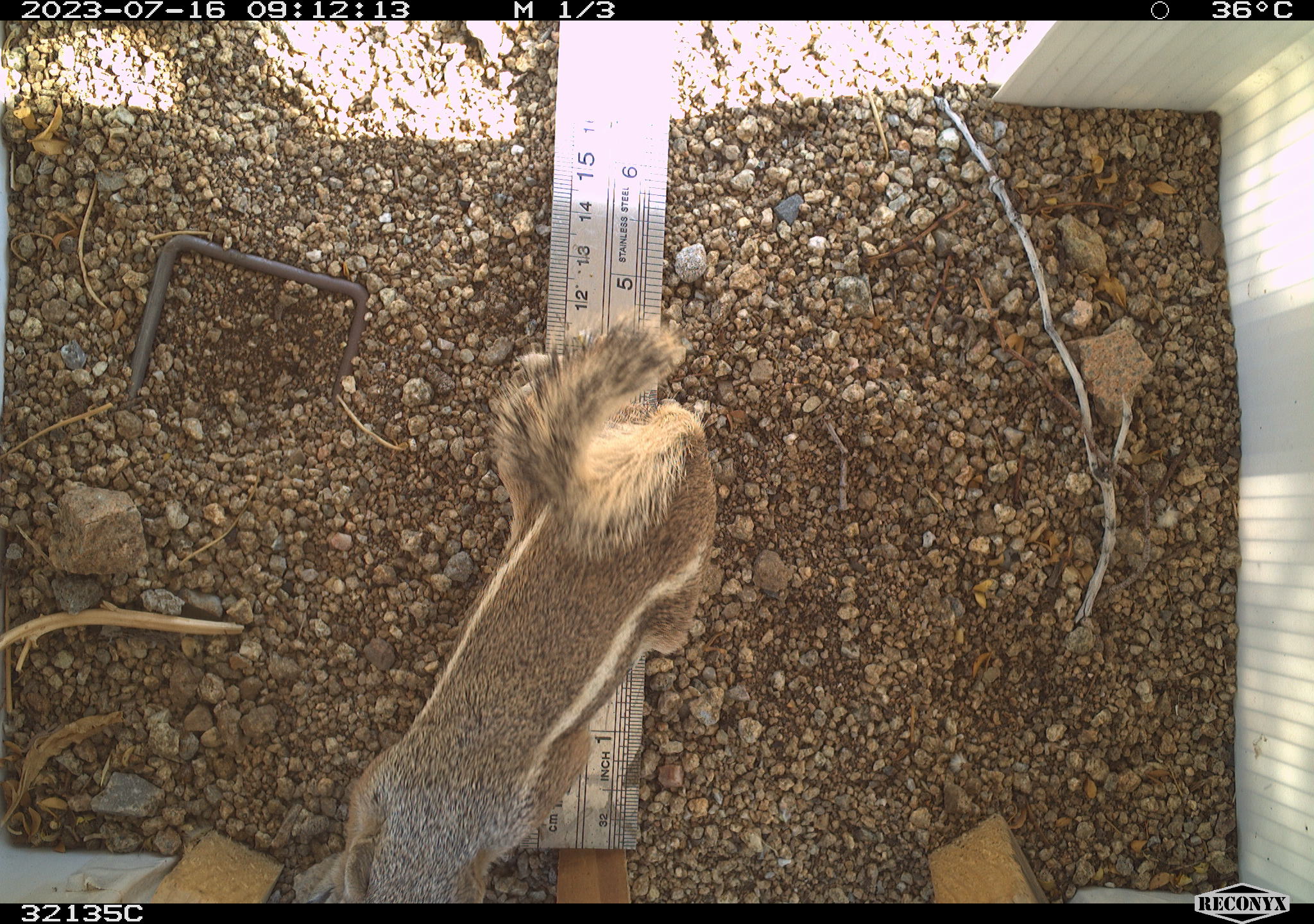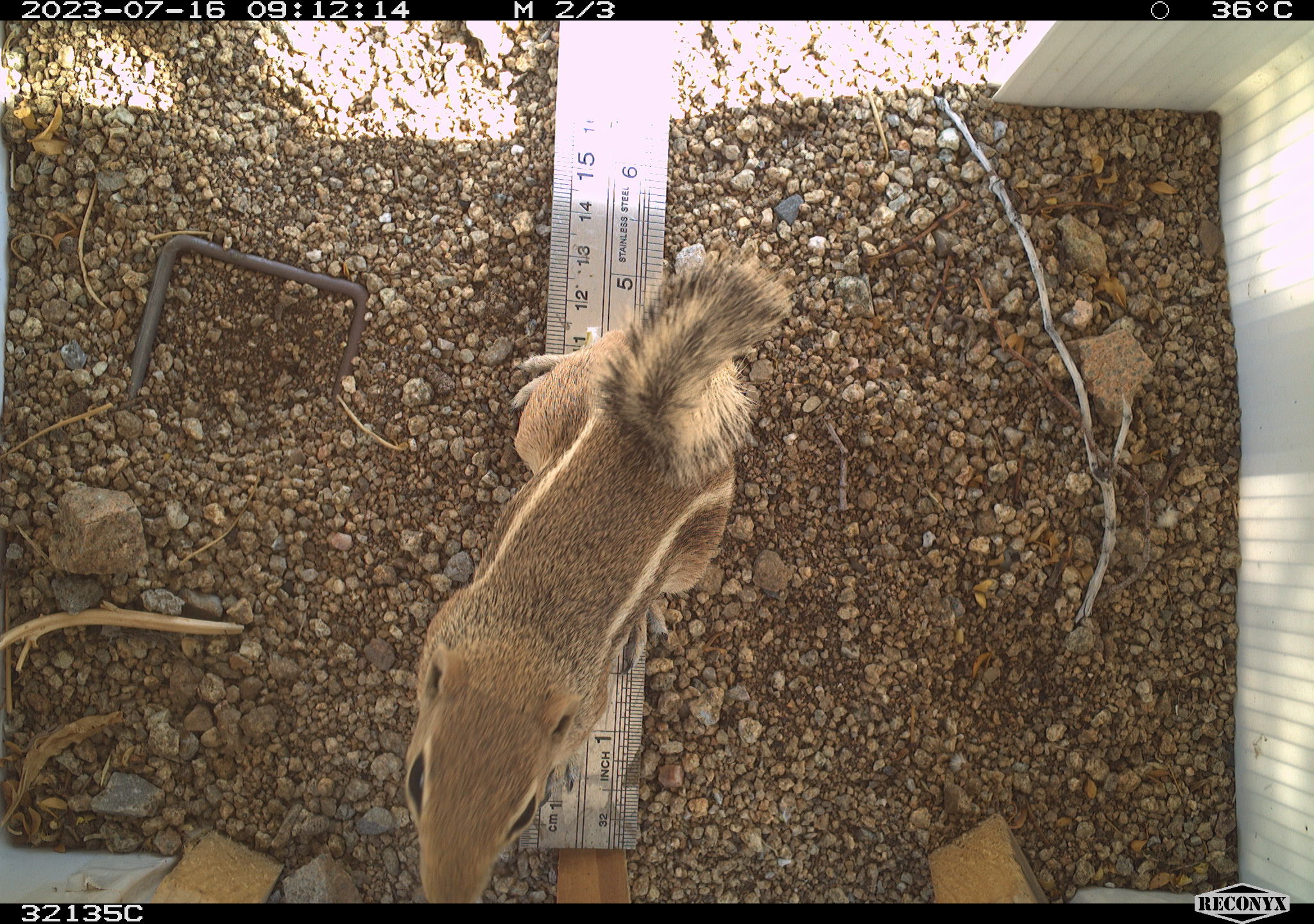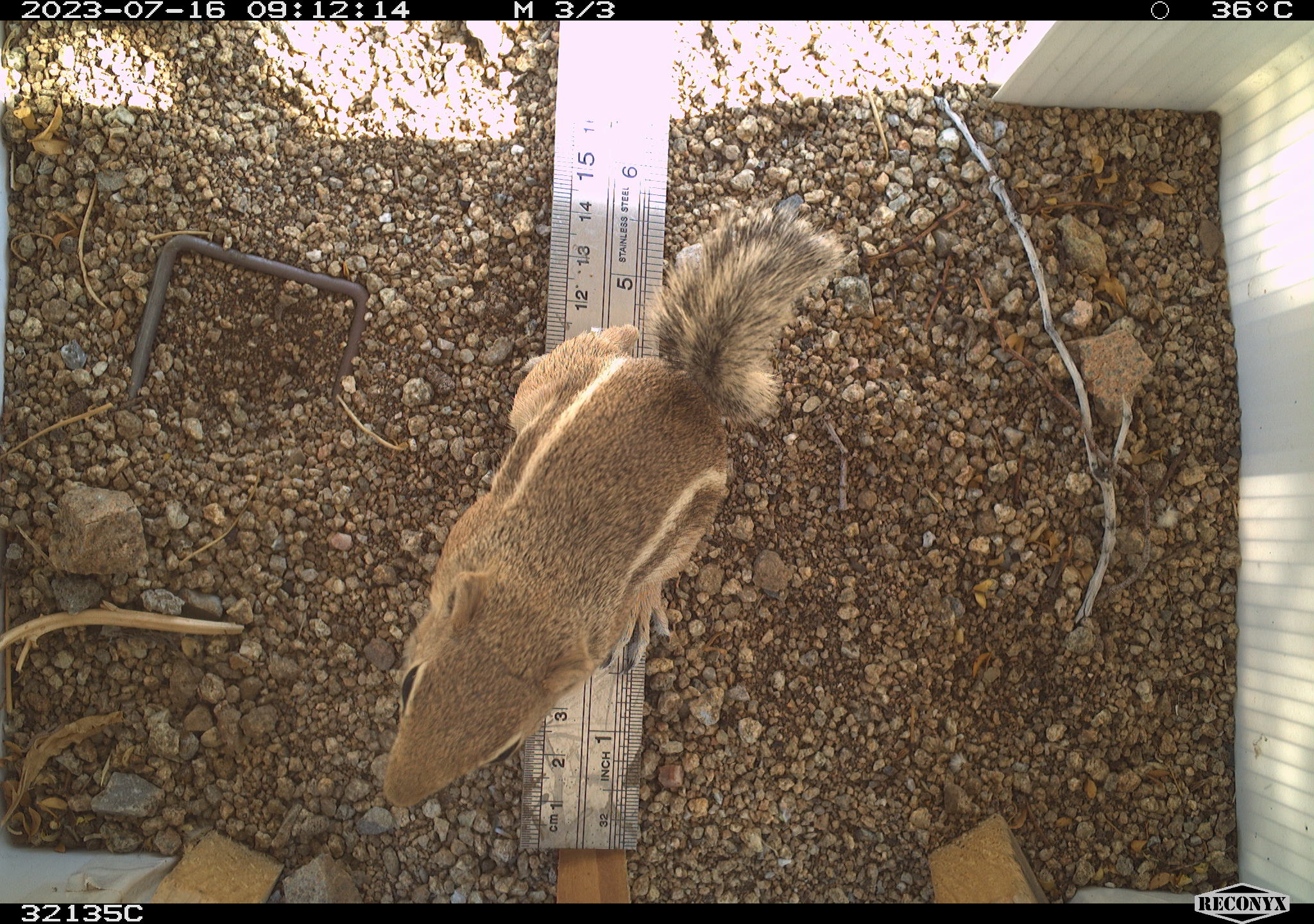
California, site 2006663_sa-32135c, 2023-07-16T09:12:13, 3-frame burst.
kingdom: Animalia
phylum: Chordata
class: Mammalia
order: Rodentia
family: Sciuridae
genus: Ammospermophilus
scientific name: Ammospermophilus leucurus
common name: white-tailed antelope squirrel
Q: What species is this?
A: White-tailed antelope squirrel (Ammospermophilus leucurus).